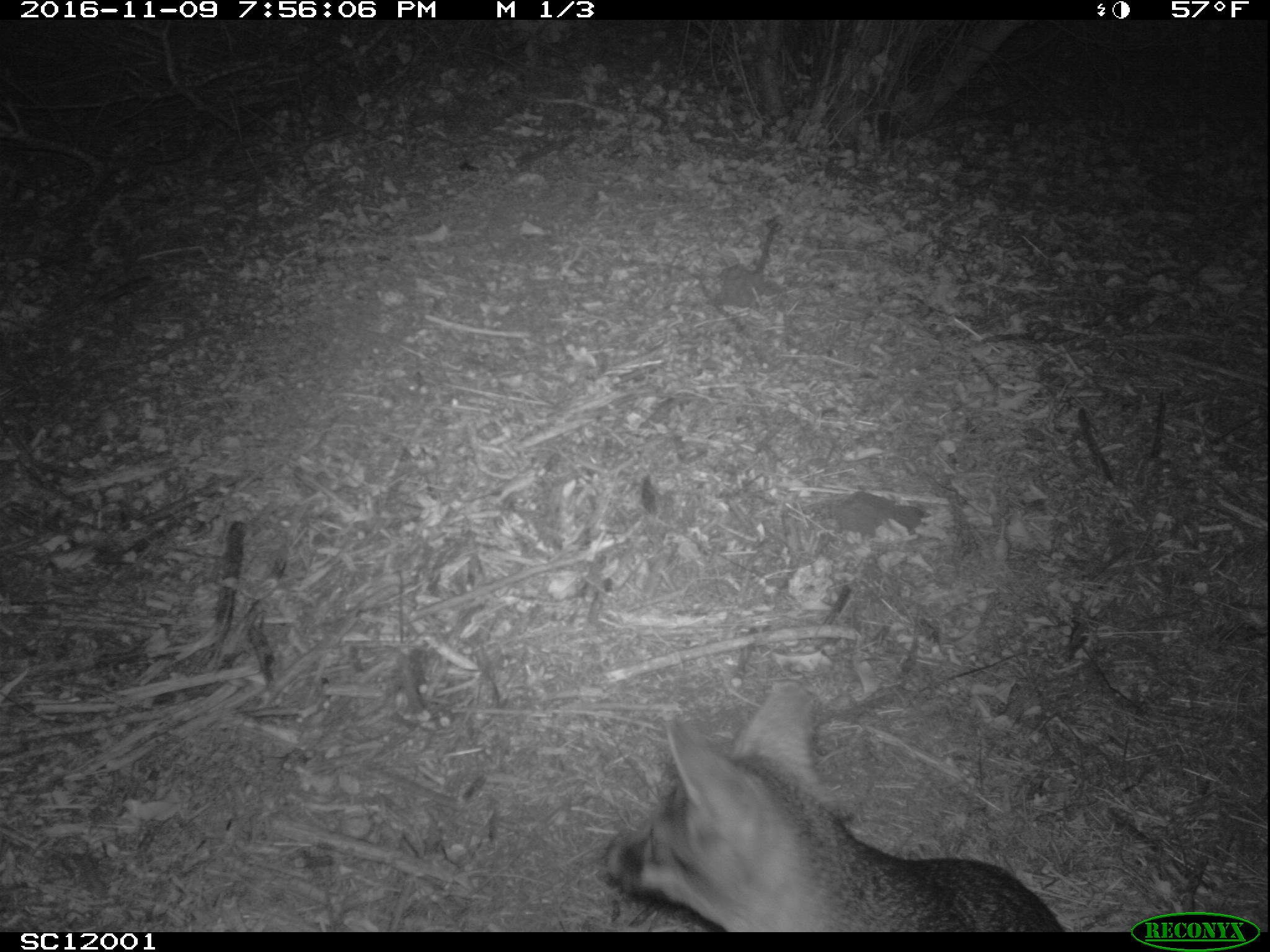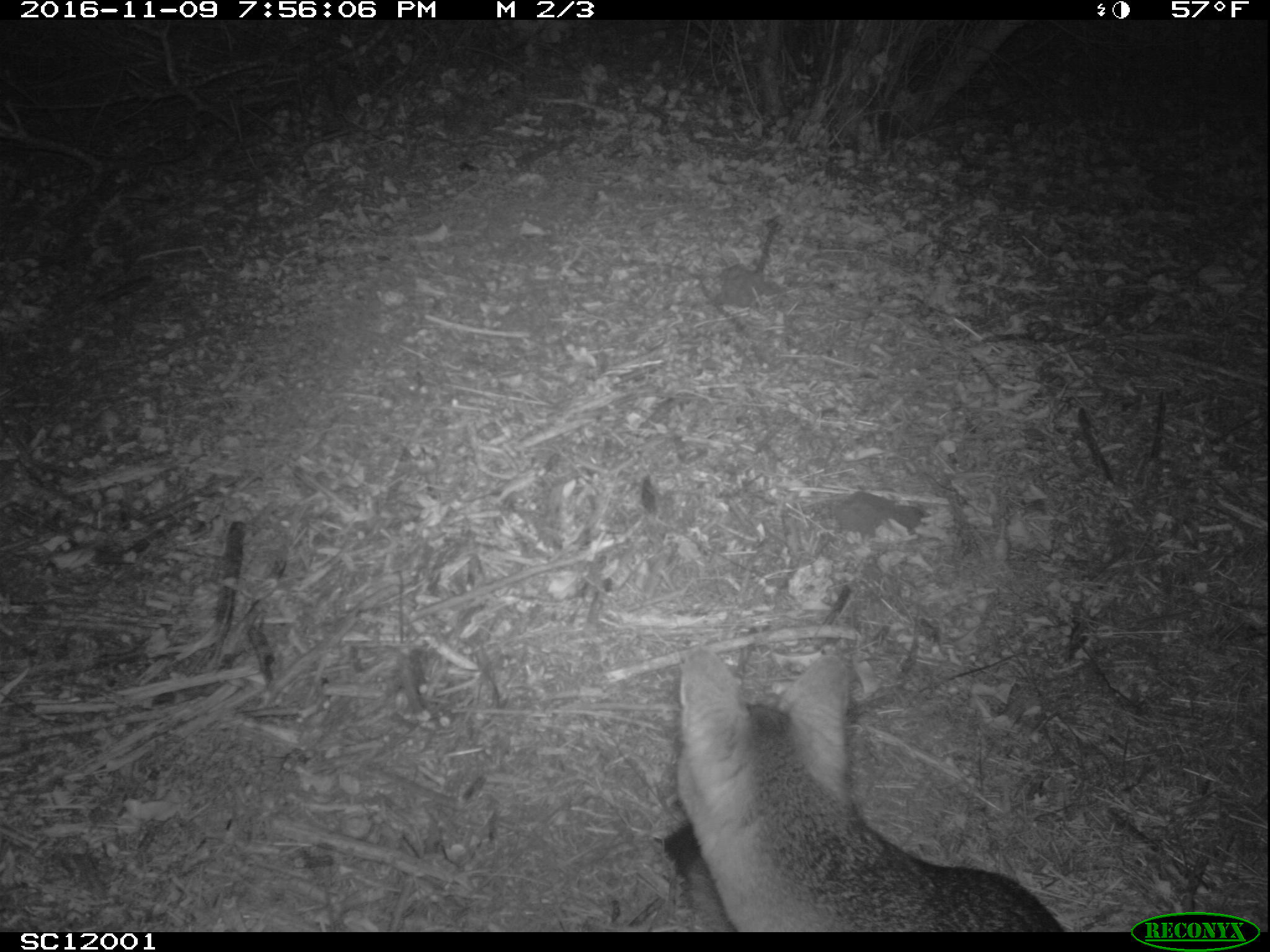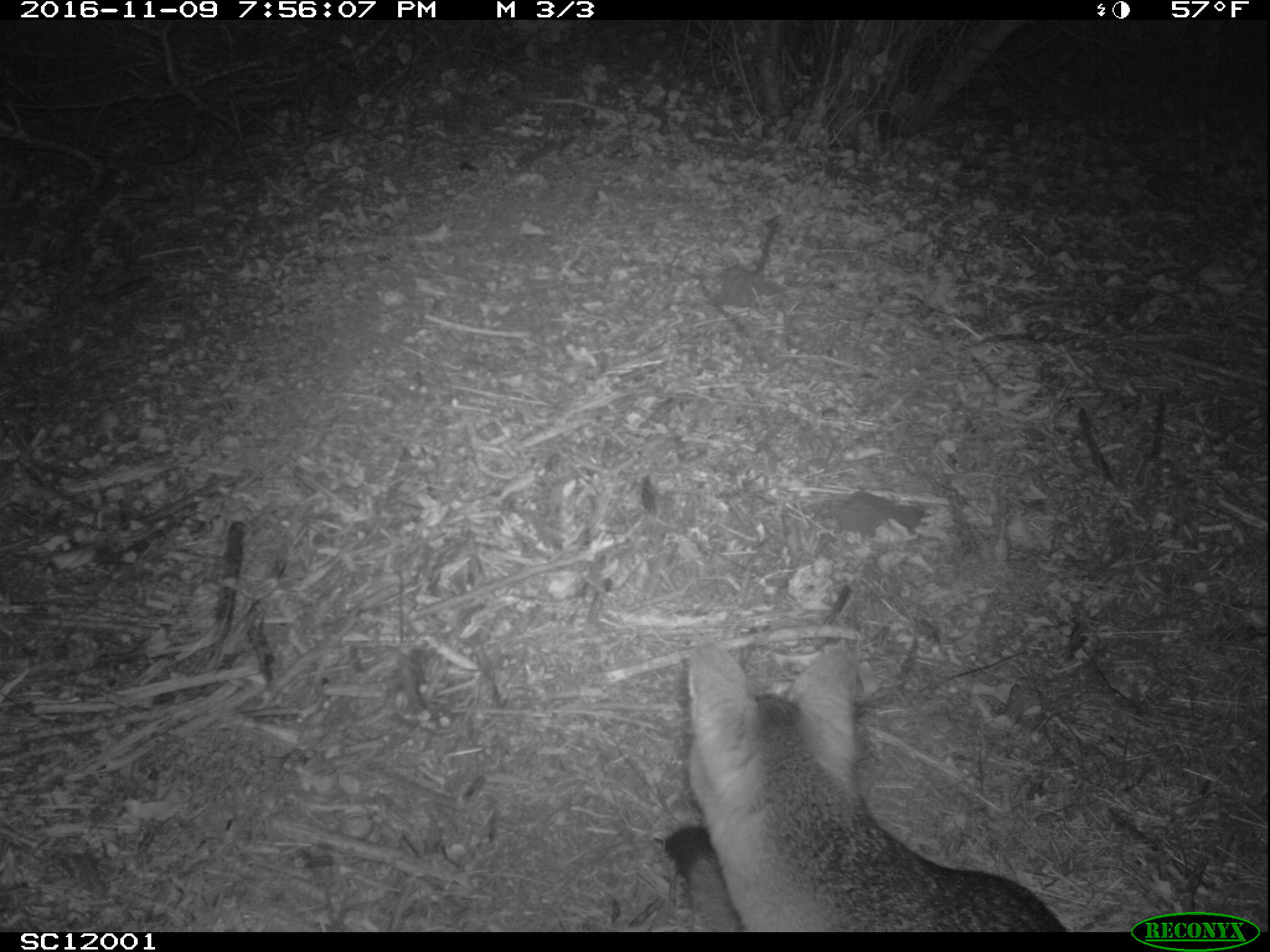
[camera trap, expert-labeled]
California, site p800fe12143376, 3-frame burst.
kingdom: Animalia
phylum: Chordata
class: Mammalia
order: Carnivora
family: Canidae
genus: Urocyon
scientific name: Urocyon littoralis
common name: island fox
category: fox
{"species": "fox (island fox) (Urocyon littoralis)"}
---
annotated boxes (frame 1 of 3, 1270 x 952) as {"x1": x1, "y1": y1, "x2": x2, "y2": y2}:
fox: {"x1": 603, "y1": 680, "x2": 1064, "y2": 932}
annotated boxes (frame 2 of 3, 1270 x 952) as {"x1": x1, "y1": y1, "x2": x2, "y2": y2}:
fox: {"x1": 664, "y1": 648, "x2": 1064, "y2": 932}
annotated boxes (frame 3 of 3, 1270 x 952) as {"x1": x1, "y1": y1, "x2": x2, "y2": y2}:
fox: {"x1": 664, "y1": 641, "x2": 1068, "y2": 932}